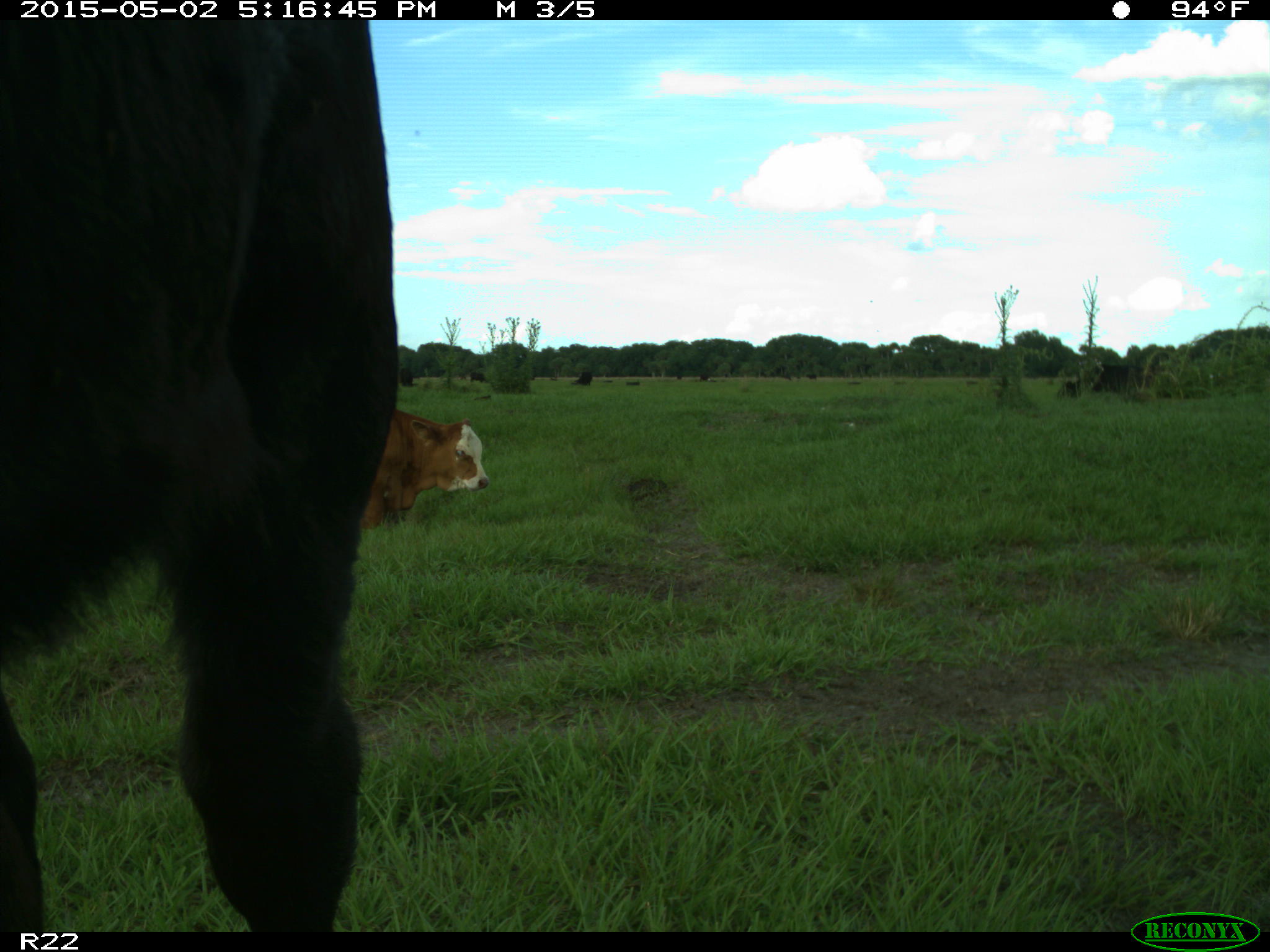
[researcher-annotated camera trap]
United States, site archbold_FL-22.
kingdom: Animalia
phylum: Chordata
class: Mammalia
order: Artiodactyla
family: Bovidae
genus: Bos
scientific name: Bos taurus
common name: domestic cow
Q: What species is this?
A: Bos taurus (domestic cow).